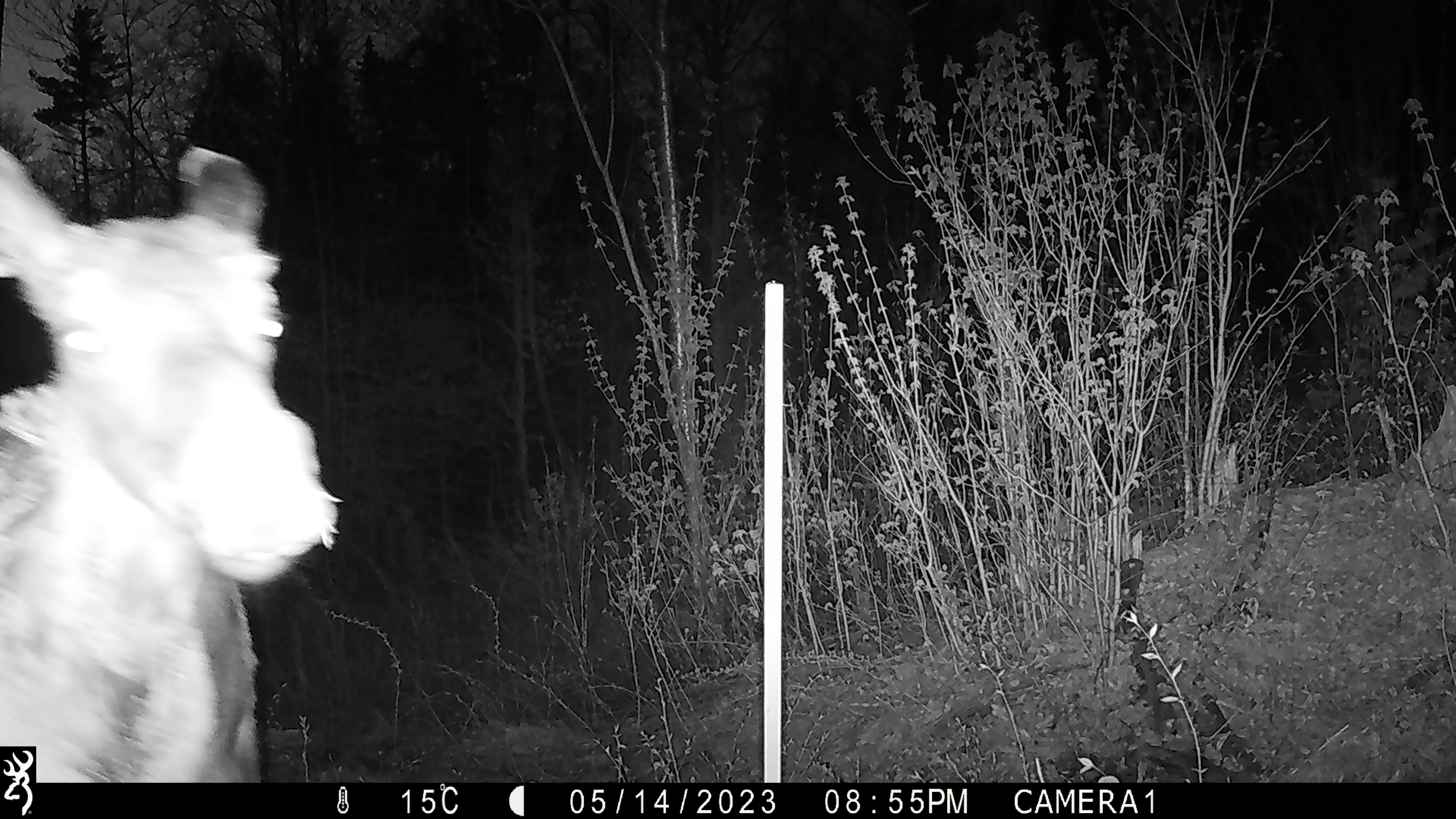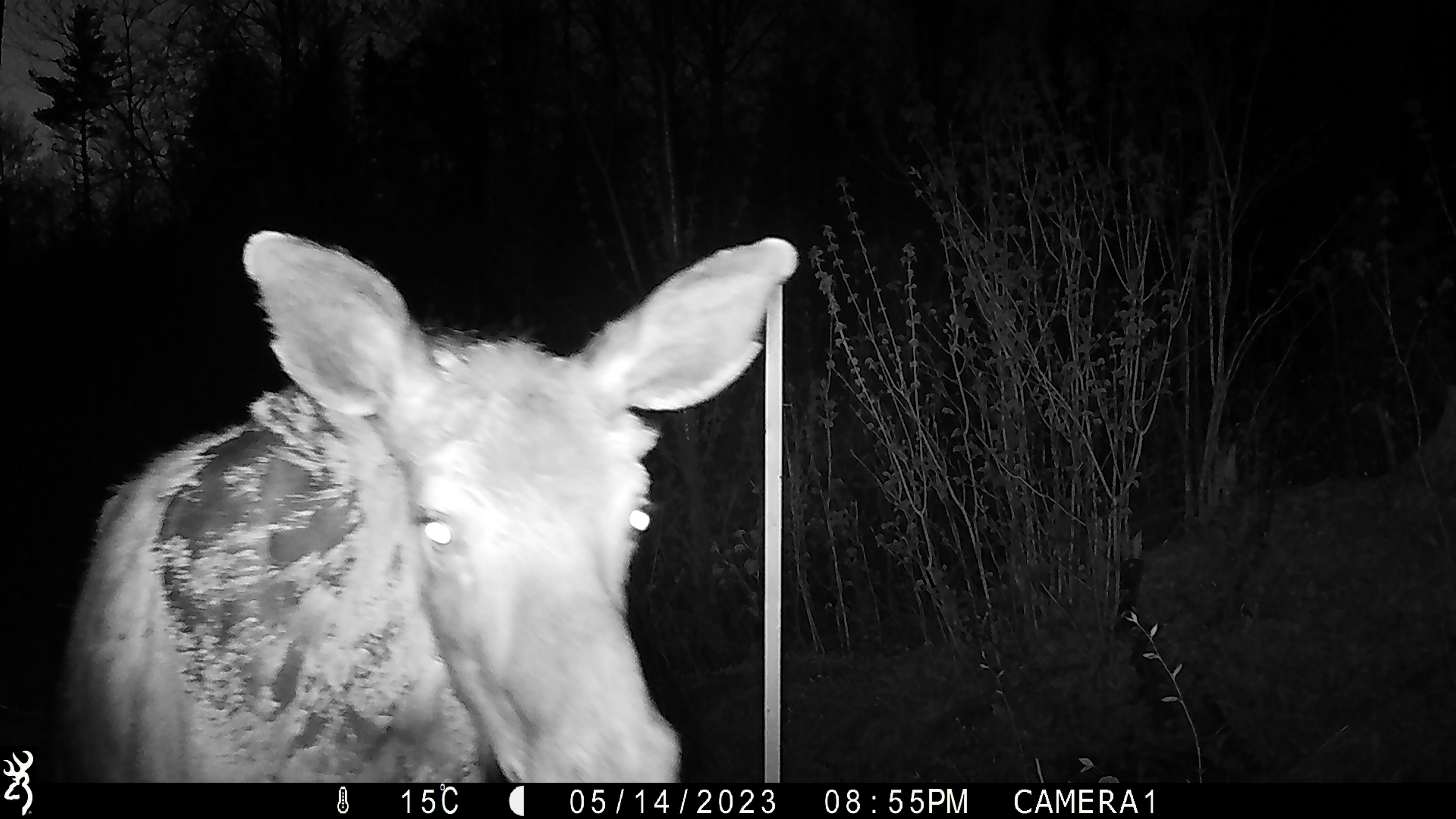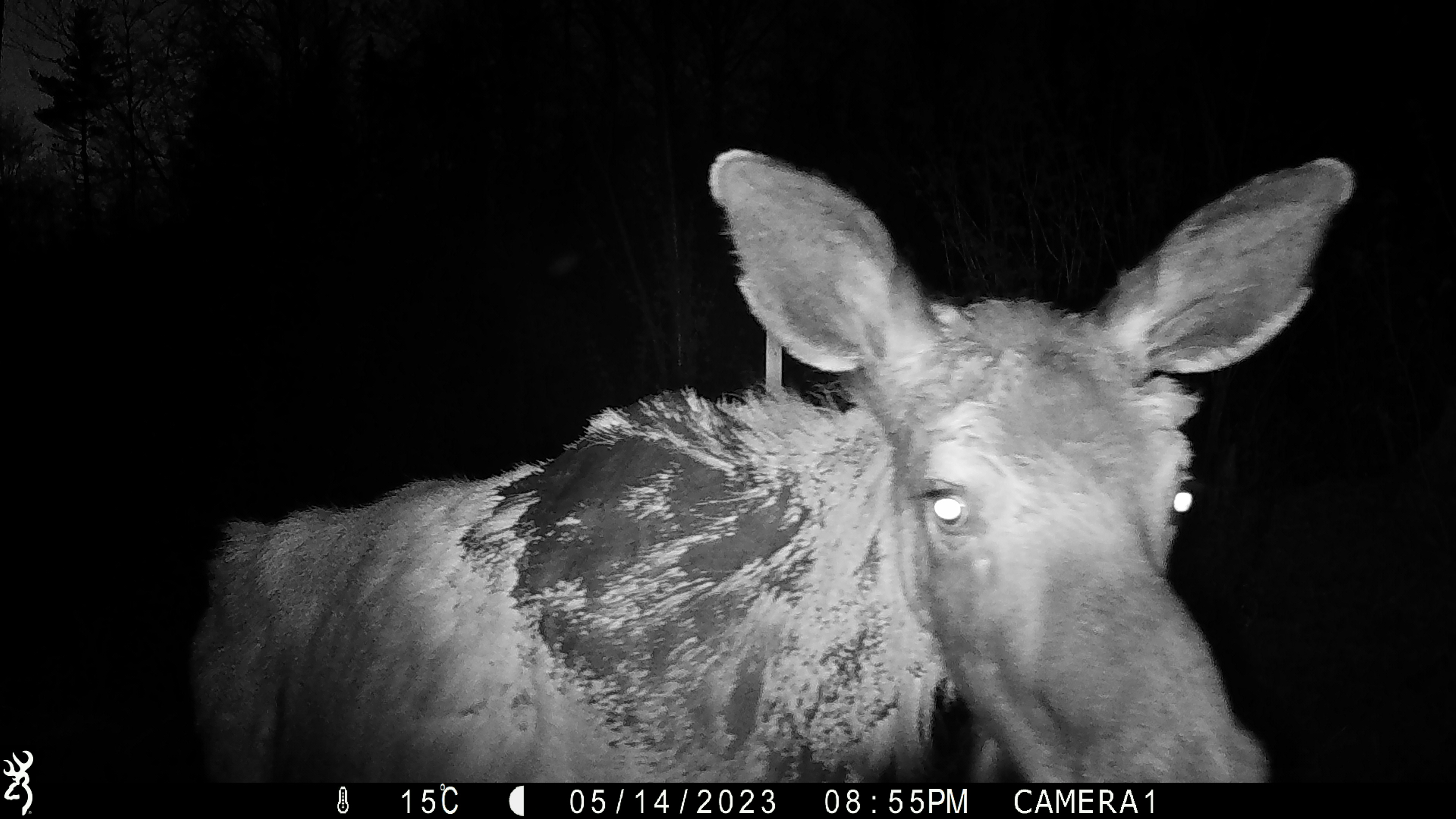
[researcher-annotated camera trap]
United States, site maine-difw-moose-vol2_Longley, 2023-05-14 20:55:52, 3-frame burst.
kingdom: Animalia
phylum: Chordata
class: Mammalia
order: Artiodactyla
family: Cervidae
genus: Alces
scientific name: Alces alces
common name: moose